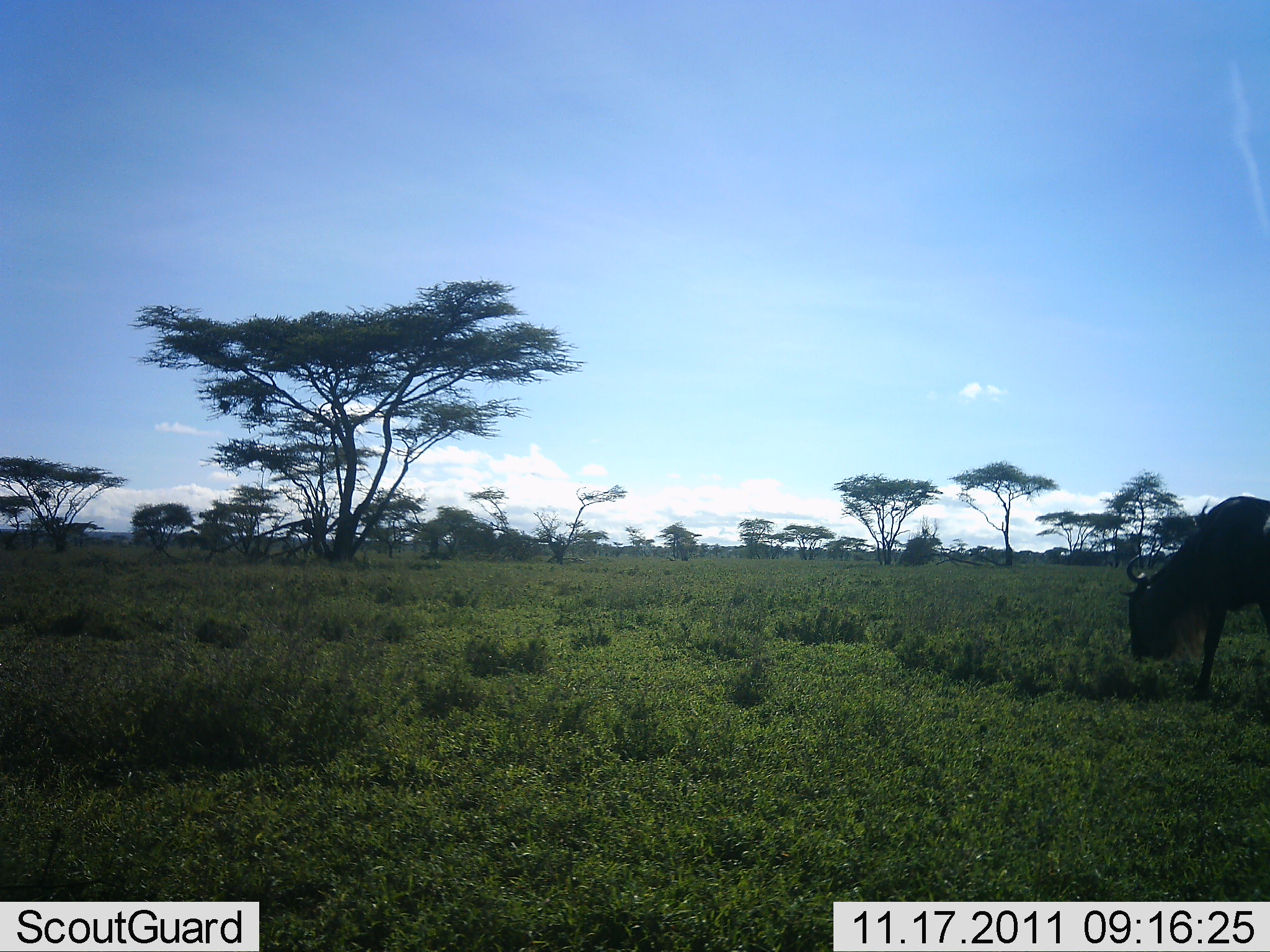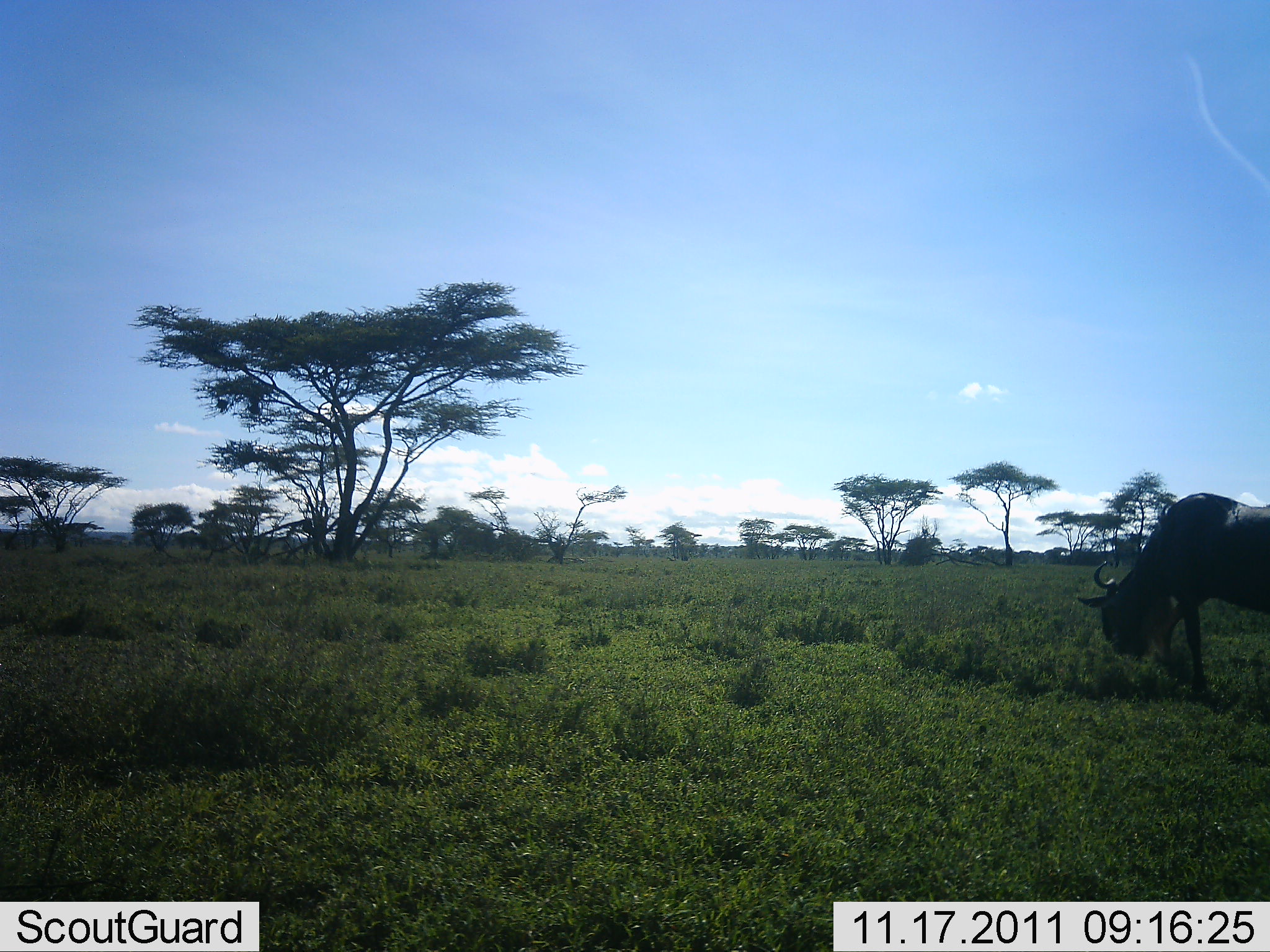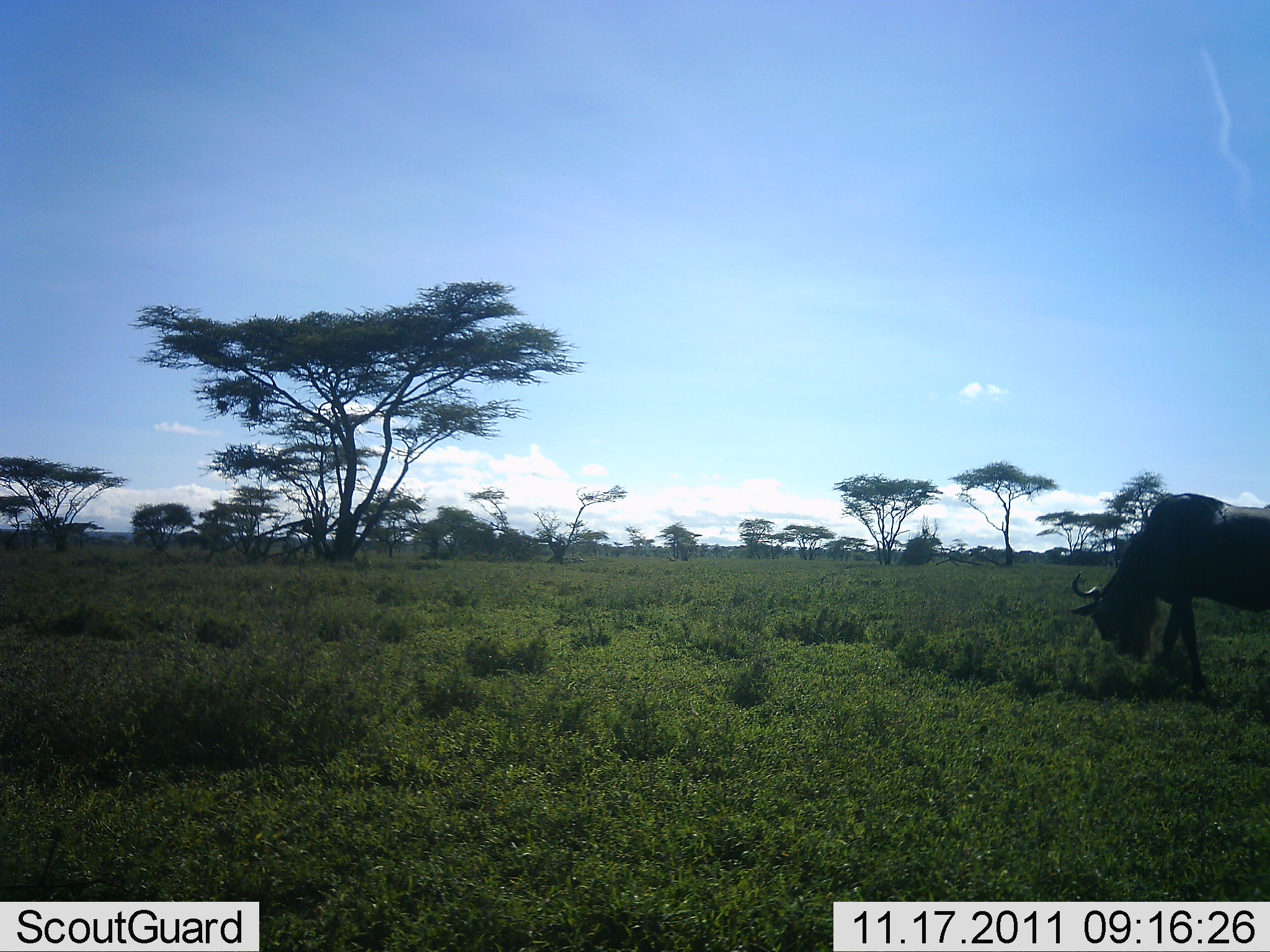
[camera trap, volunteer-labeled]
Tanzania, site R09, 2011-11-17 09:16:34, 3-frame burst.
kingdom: Animalia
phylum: Chordata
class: Mammalia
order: Artiodactyla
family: Bovidae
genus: Connochaetes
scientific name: Connochaetes taurinus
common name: blue wildebeest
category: wildebeest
Wildebeest (blue wildebeest) (Connochaetes taurinus), count 1. Behavior (volunteer vote fractions): standing 40%, resting 0%, moving 30%, interacting 0%. Young present (vote fraction): 0%. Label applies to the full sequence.